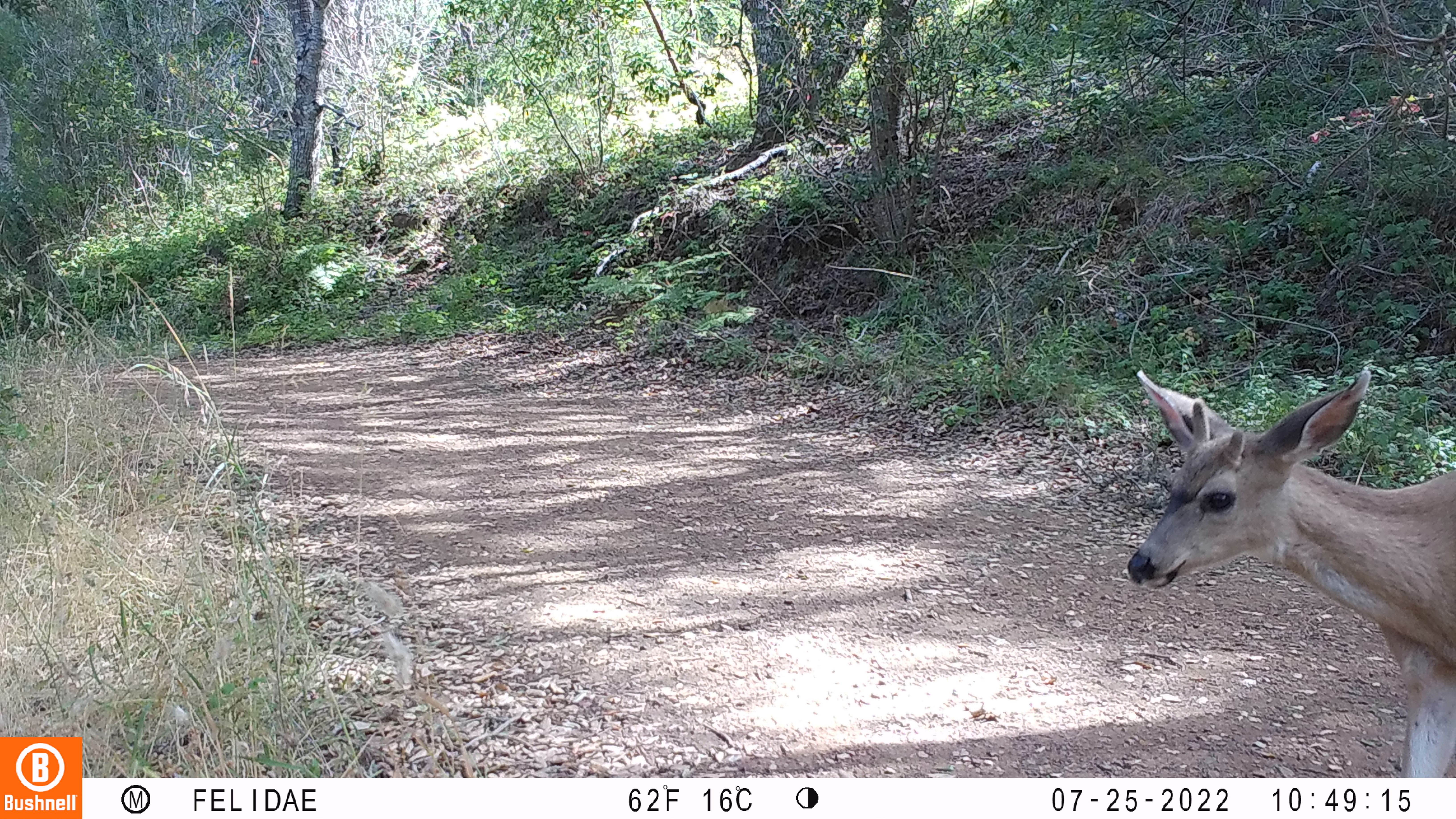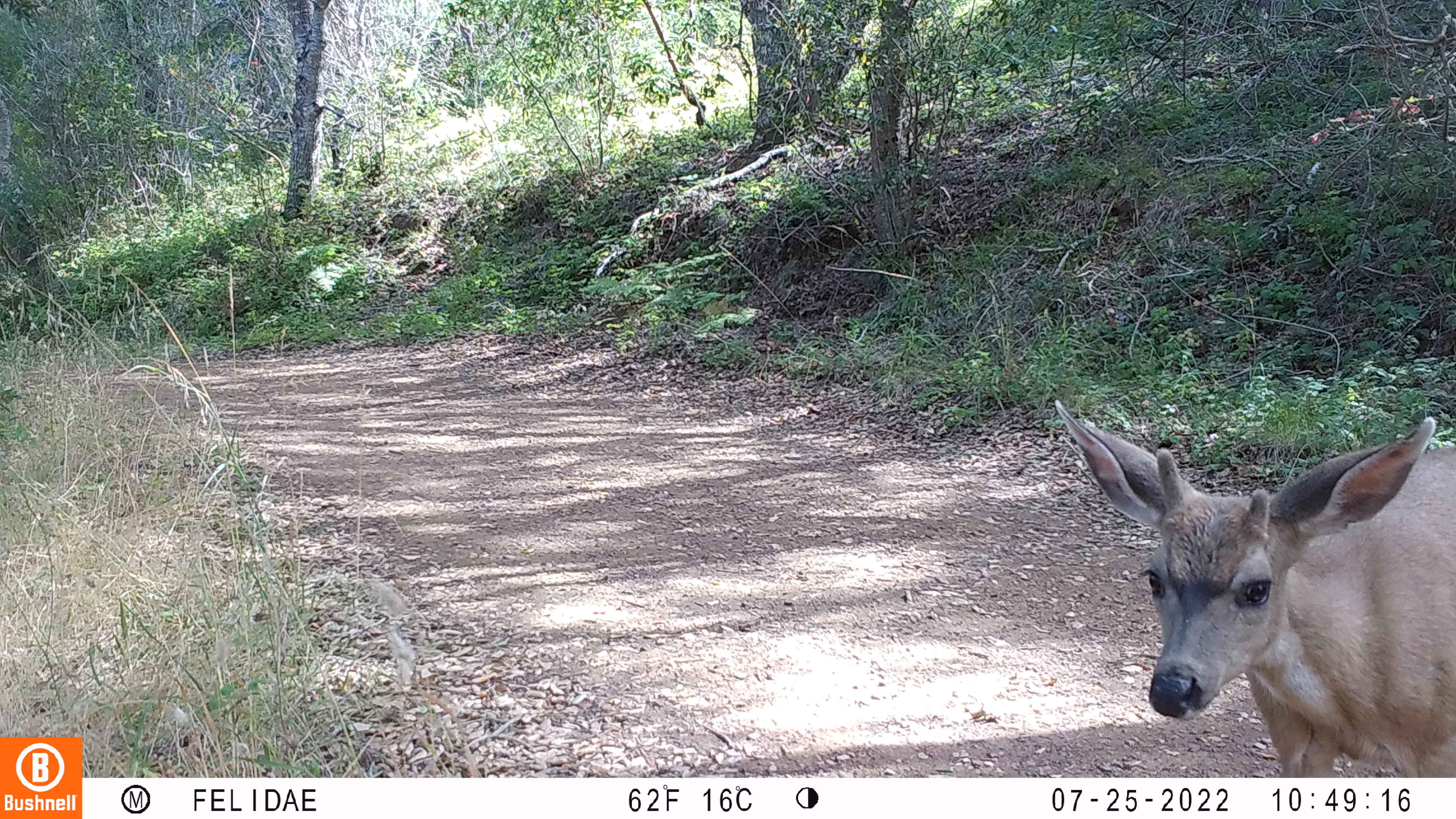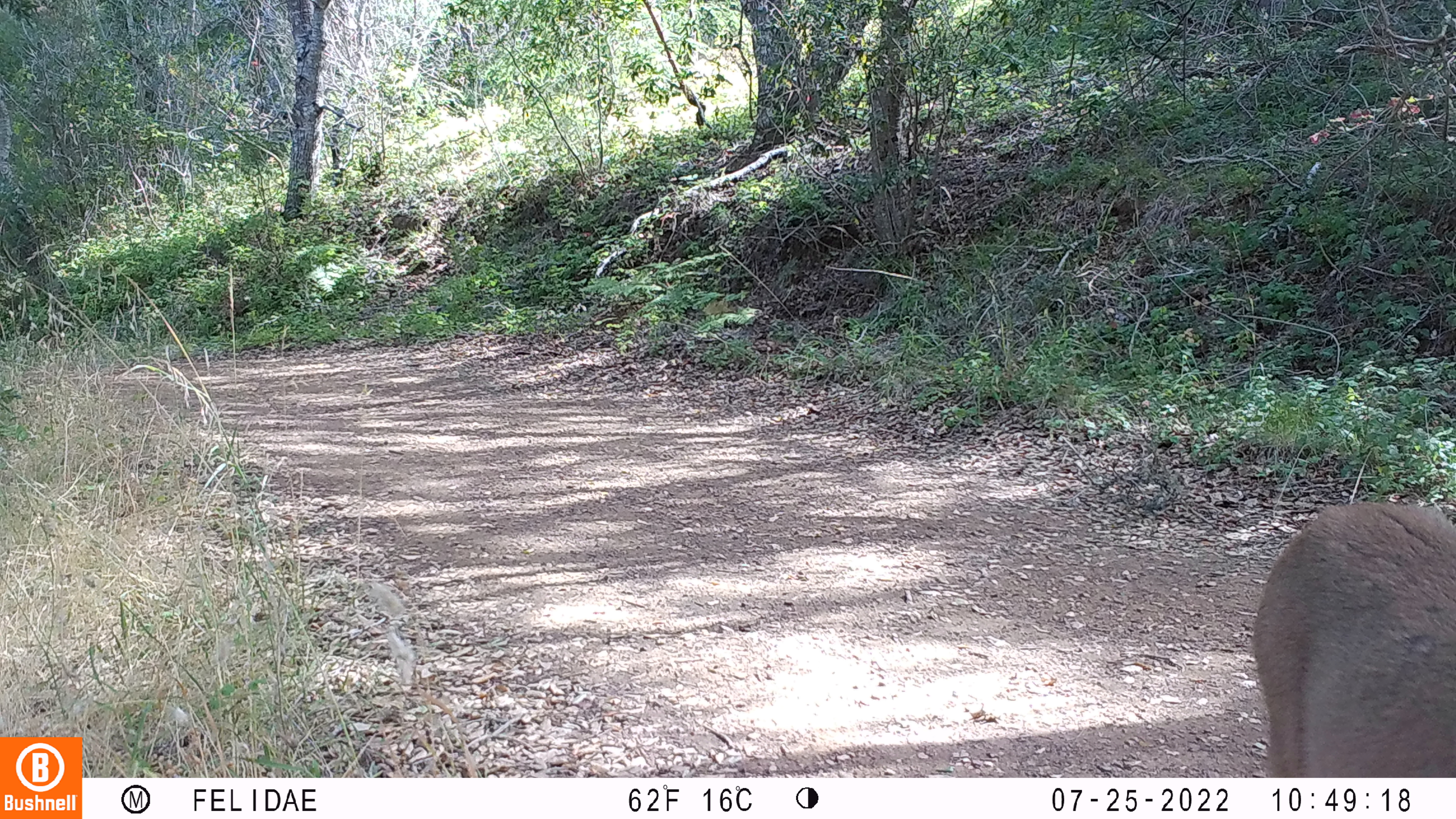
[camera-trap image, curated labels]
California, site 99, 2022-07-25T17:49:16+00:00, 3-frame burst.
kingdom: Animalia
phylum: Chordata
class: Mammalia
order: Artiodactyla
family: Cervidae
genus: Odocoileus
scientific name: Odocoileus hemionus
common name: mule deer